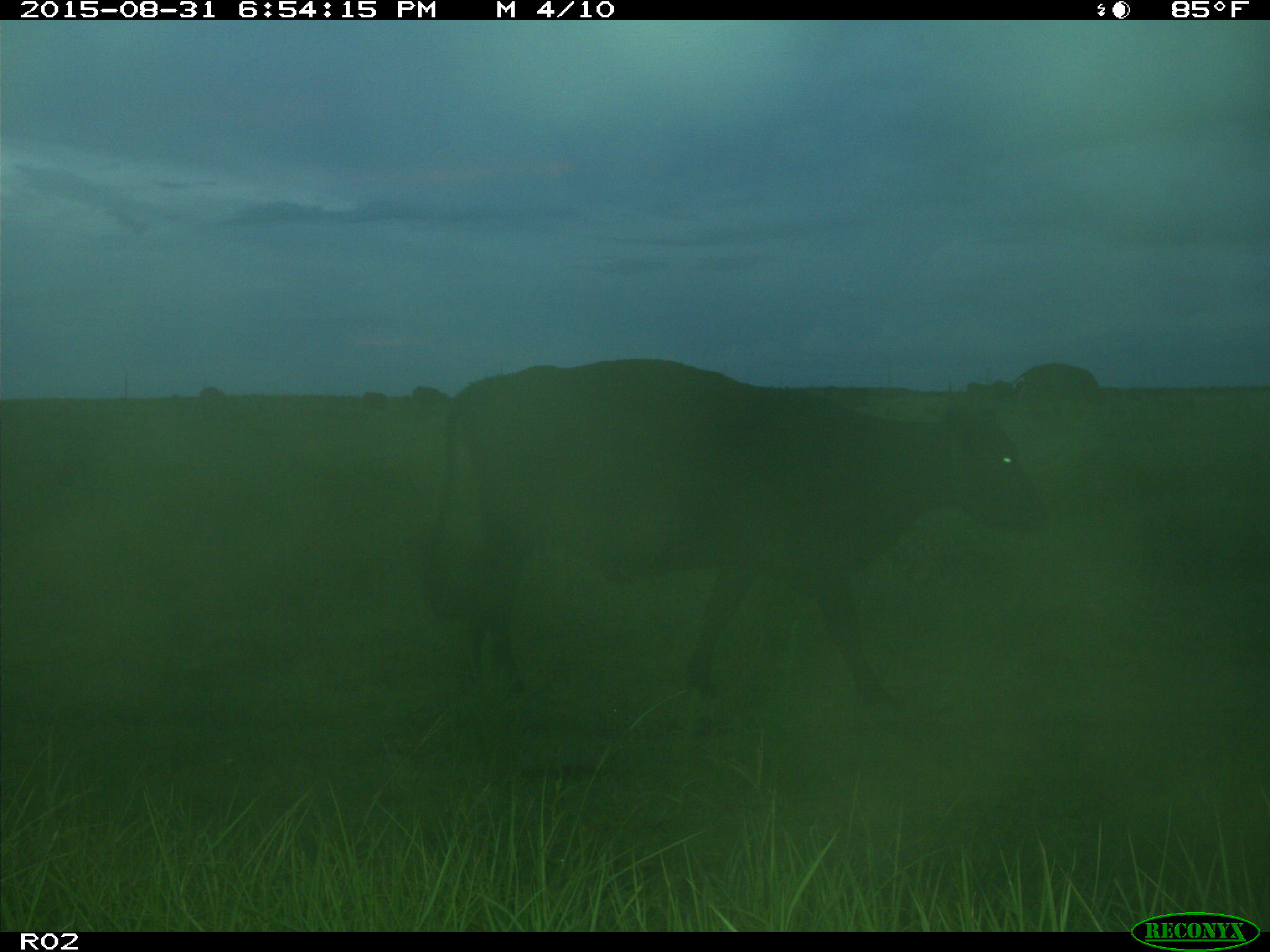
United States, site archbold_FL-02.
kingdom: Animalia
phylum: Chordata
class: Mammalia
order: Artiodactyla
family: Bovidae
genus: Bos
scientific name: Bos taurus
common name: domestic cow